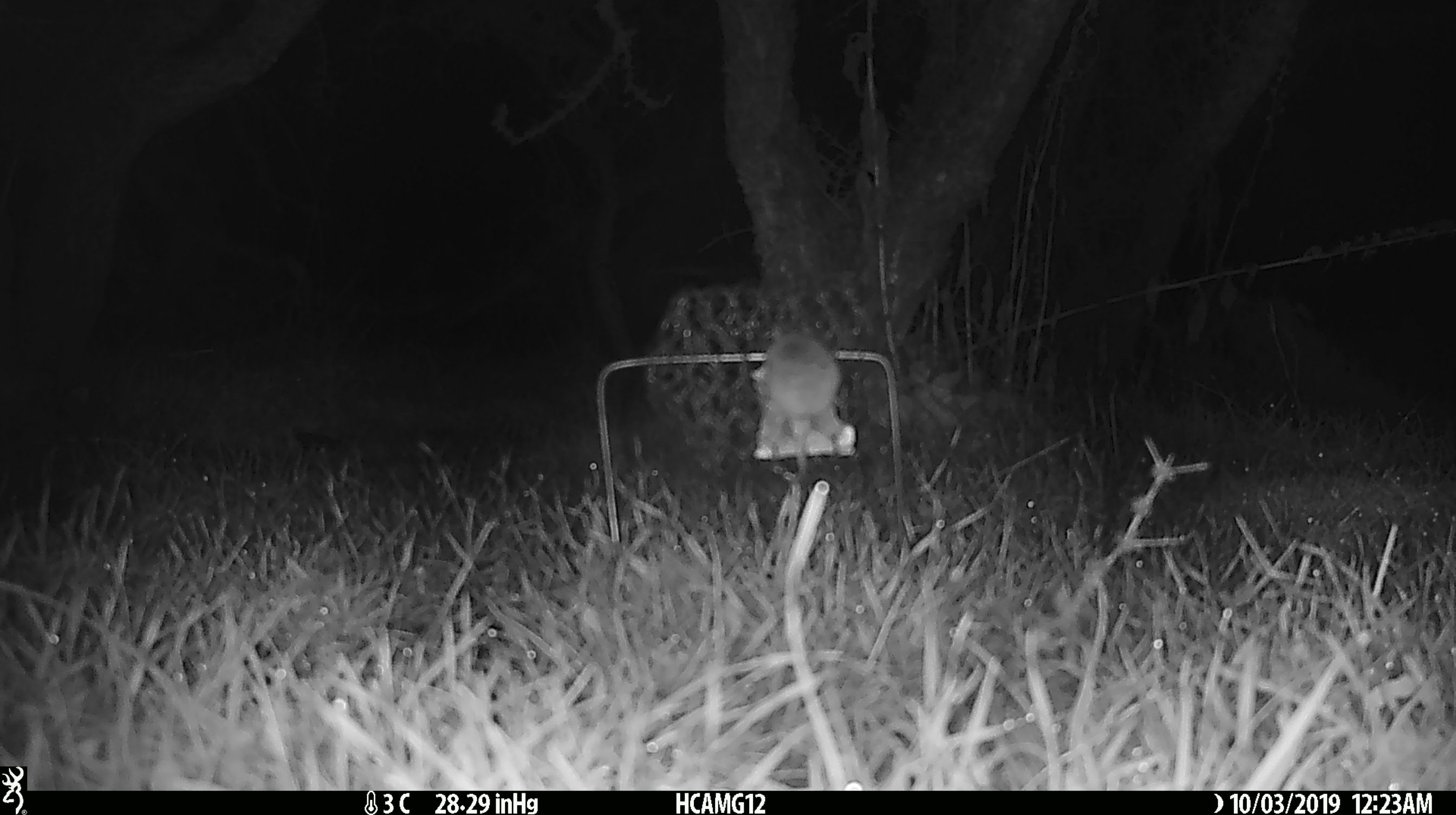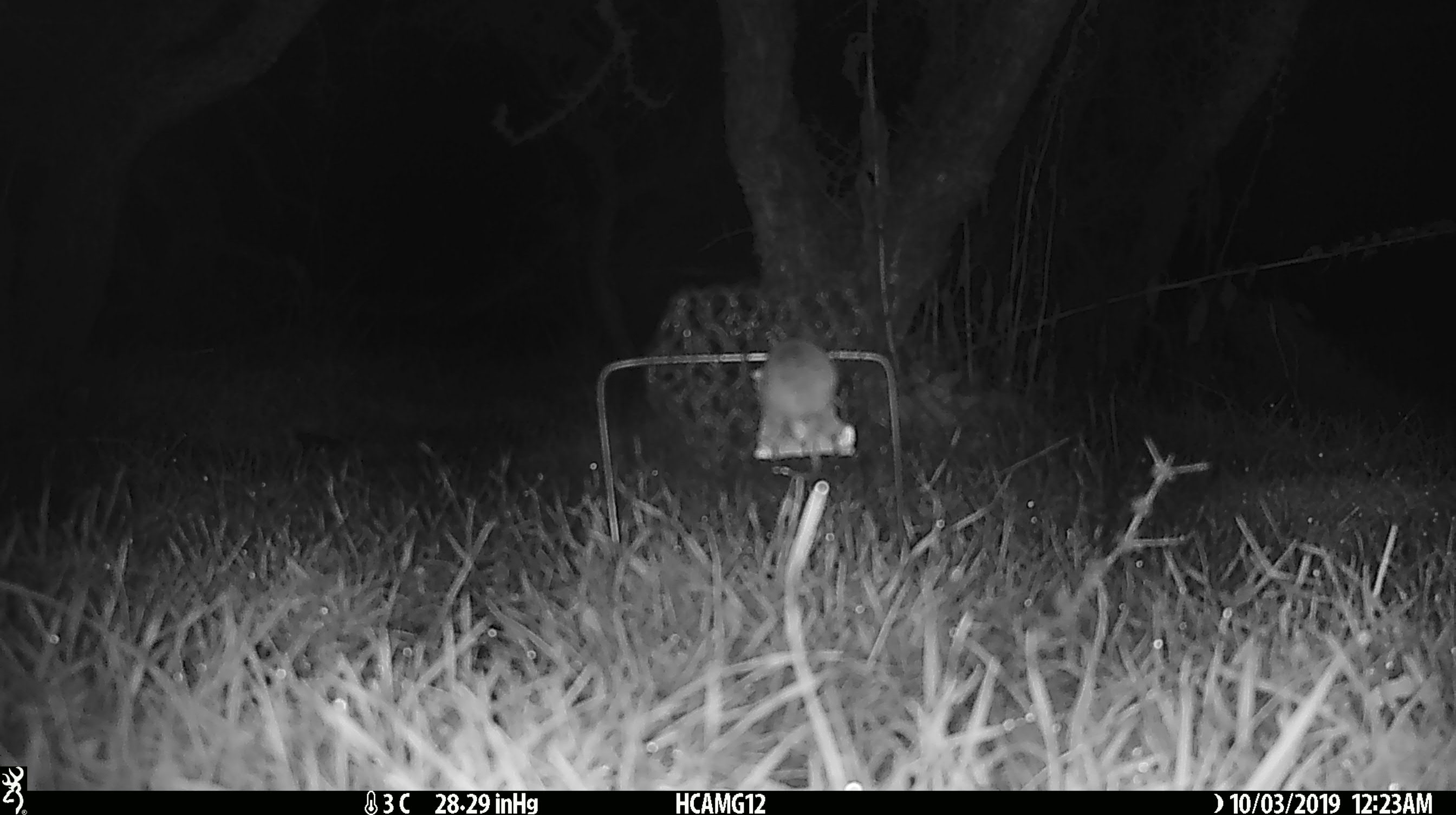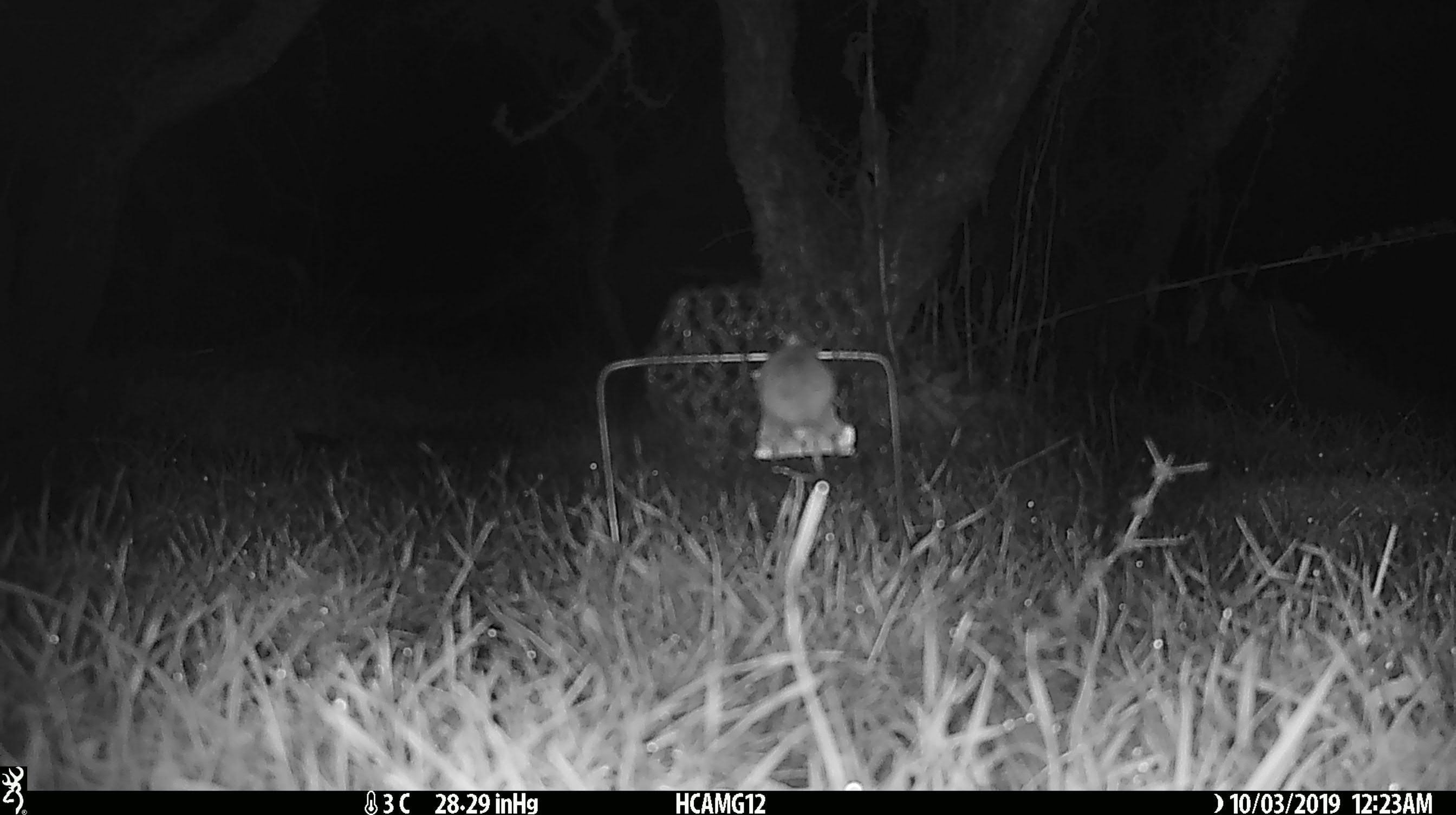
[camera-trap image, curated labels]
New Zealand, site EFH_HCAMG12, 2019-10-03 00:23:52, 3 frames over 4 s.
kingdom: Animalia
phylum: Chordata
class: Mammalia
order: Rodentia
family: Muridae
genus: Mus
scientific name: Mus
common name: mouse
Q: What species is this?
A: Mouse (Mus).